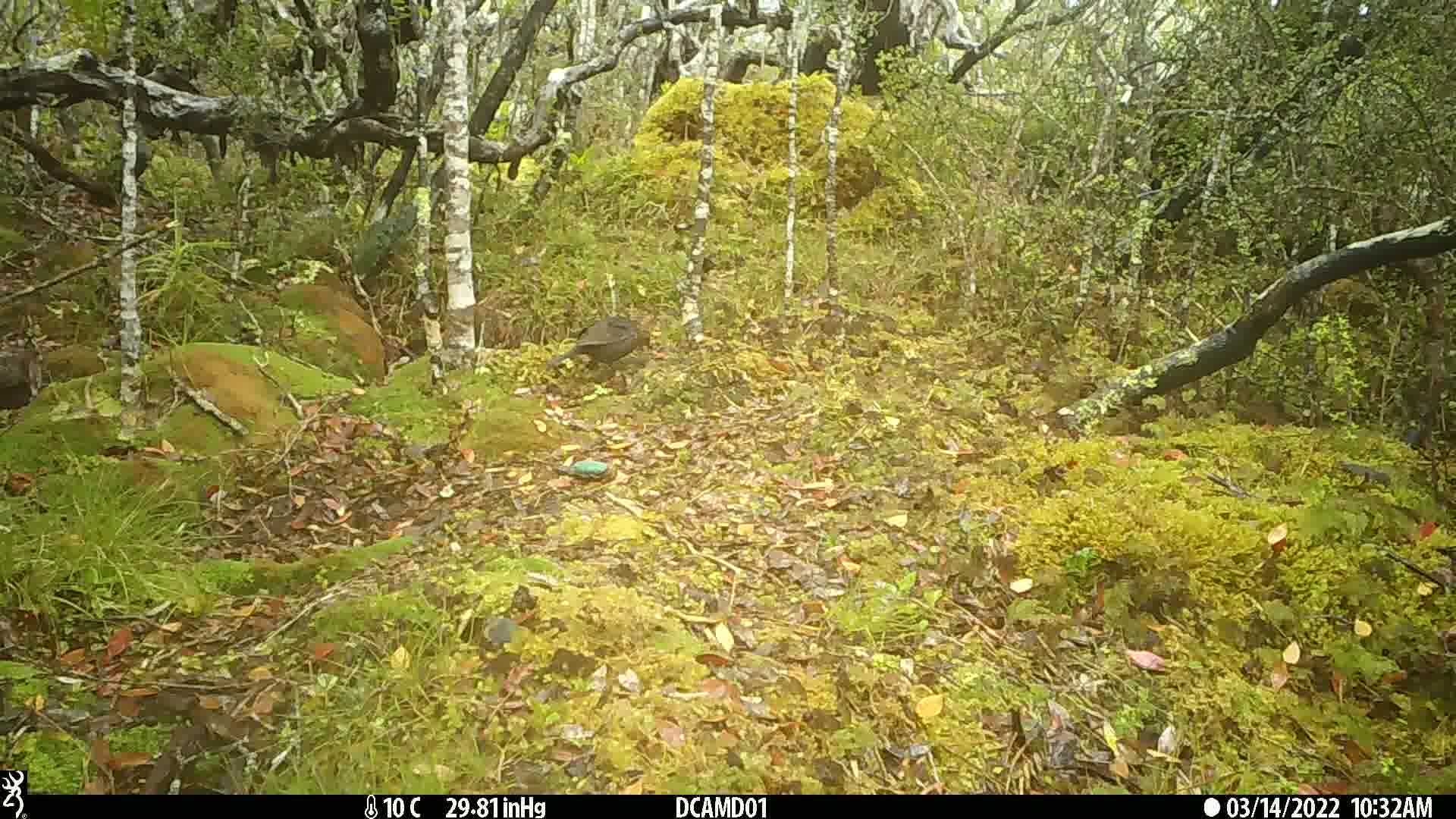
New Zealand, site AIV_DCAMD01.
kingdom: Animalia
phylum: Chordata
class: Aves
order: Passeriformes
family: Turdidae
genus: Turdus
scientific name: Turdus merula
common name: eurasian blackbird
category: blackbird